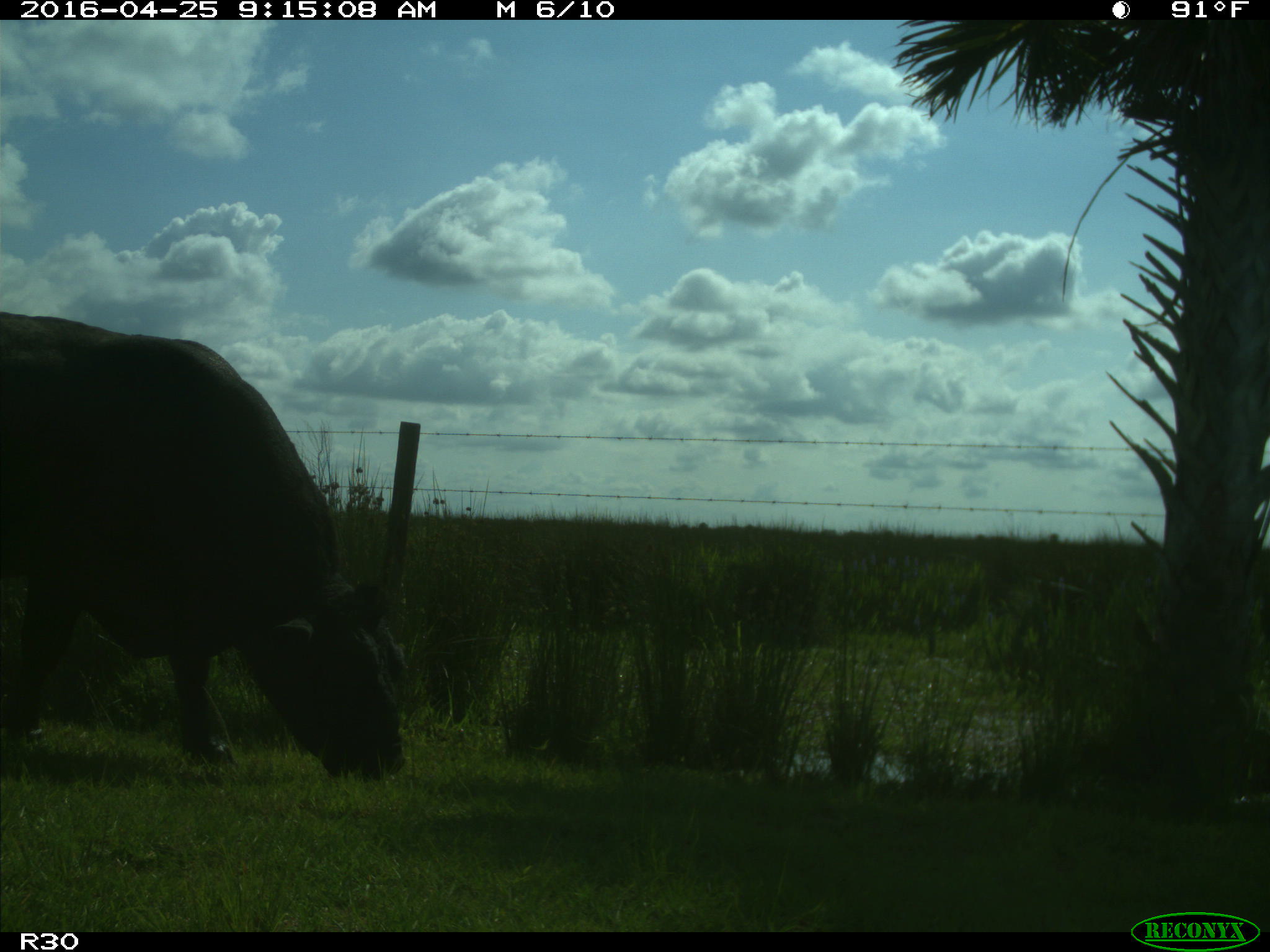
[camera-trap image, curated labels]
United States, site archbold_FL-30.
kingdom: Animalia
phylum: Chordata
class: Mammalia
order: Artiodactyla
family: Bovidae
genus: Bos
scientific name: Bos taurus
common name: domestic cow